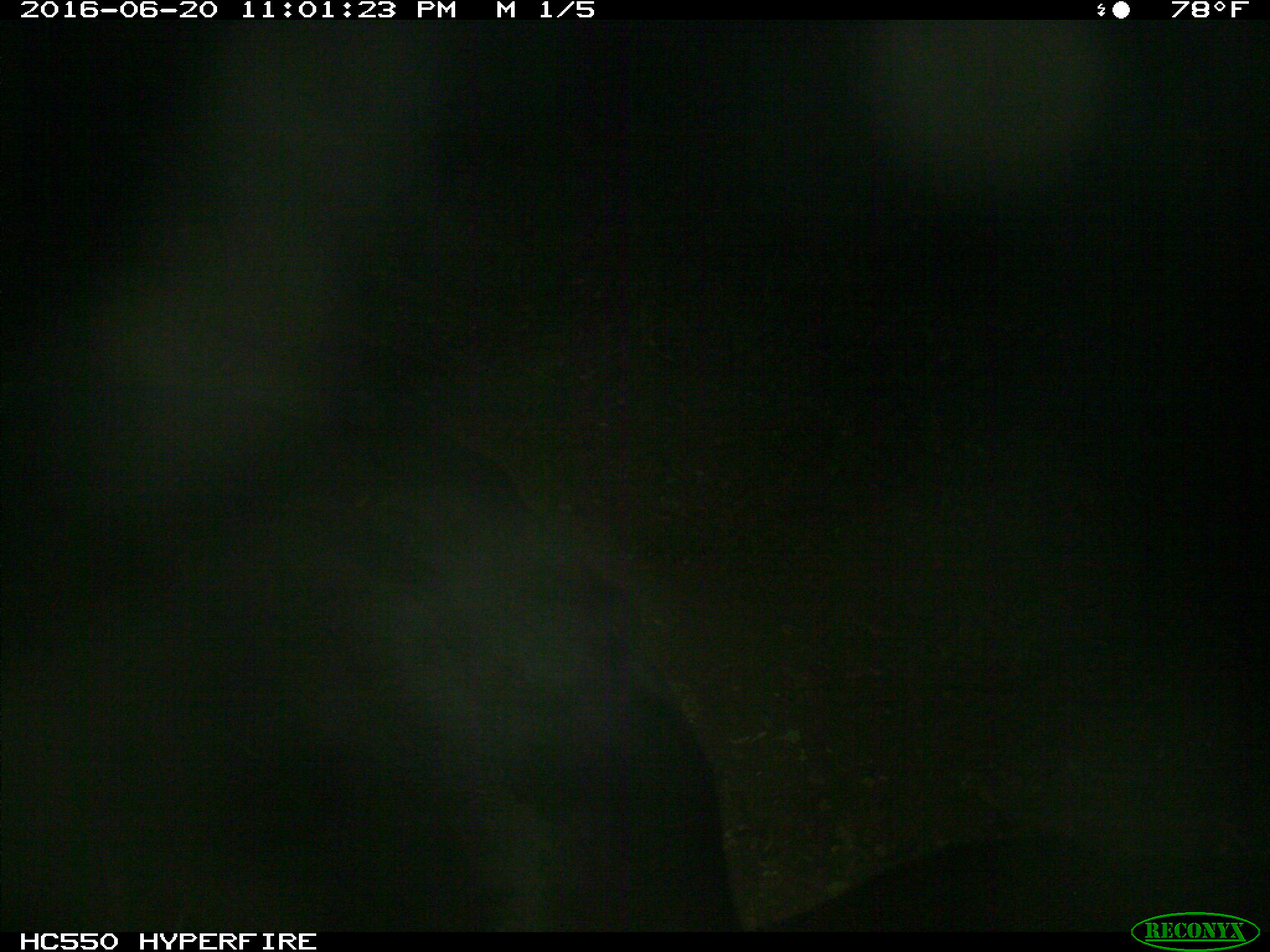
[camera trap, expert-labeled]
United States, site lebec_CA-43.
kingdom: Animalia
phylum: Chordata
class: Mammalia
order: Artiodactyla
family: Bovidae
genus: Bos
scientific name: Bos taurus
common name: domestic cow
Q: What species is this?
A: Bos taurus (domestic cow).